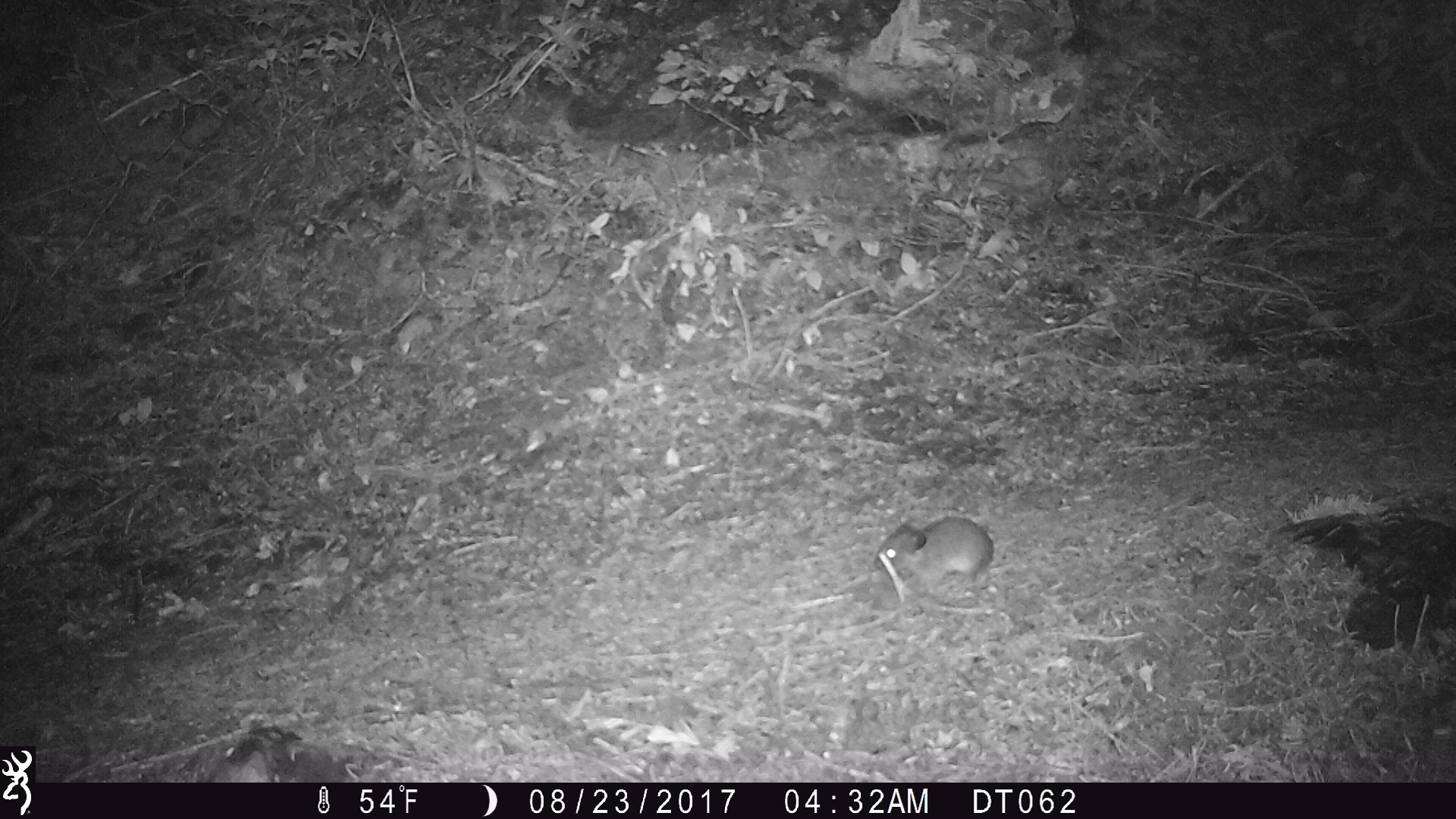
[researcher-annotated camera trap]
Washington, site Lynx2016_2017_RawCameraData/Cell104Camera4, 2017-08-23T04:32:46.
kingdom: Animalia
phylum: Chordata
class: Mammalia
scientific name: Mammalia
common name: small mammal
Small mammal (Mammalia). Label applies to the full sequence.